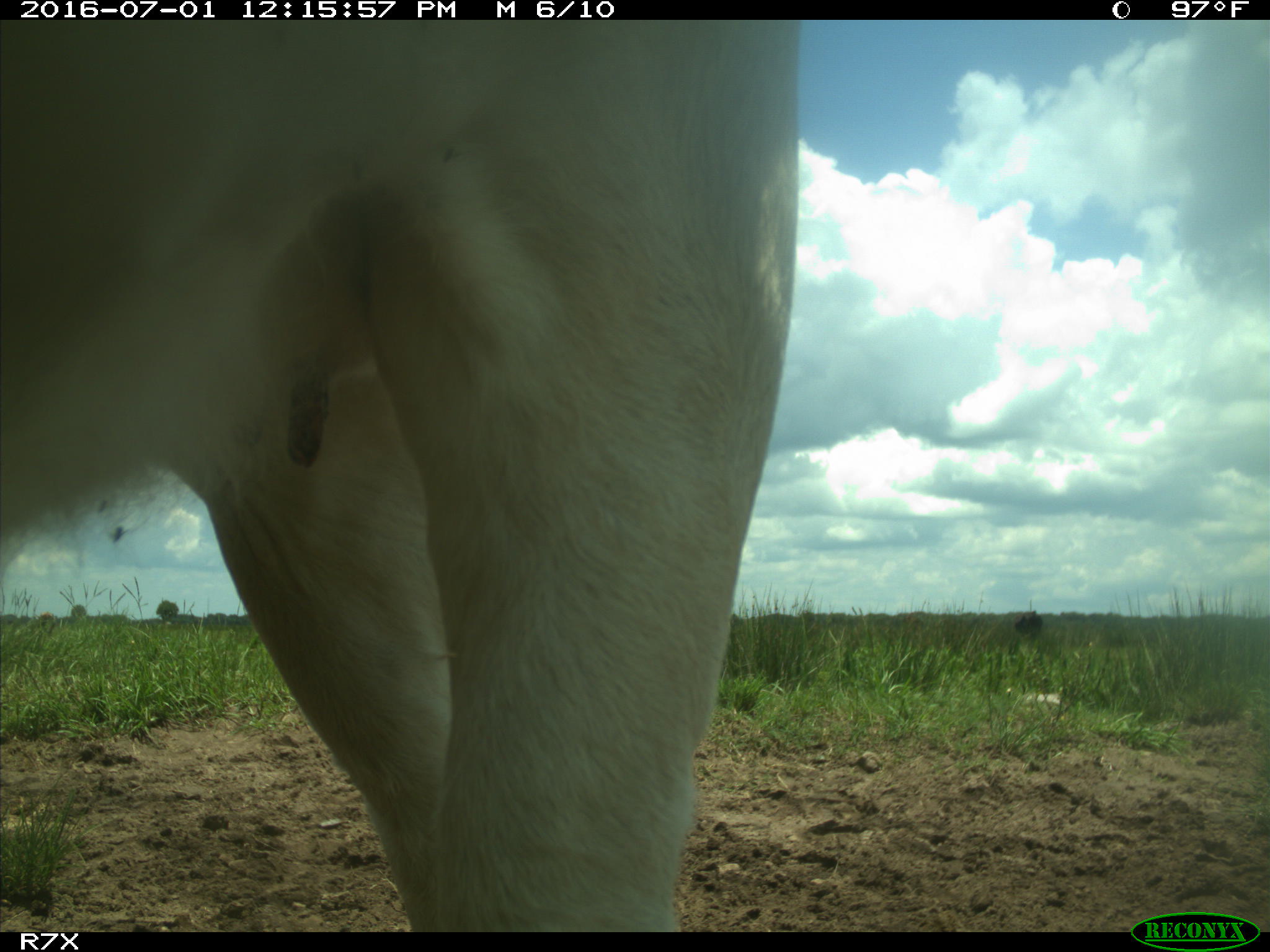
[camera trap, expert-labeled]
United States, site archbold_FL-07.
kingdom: Animalia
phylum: Chordata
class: Mammalia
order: Artiodactyla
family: Bovidae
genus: Bos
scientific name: Bos taurus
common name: domestic cow